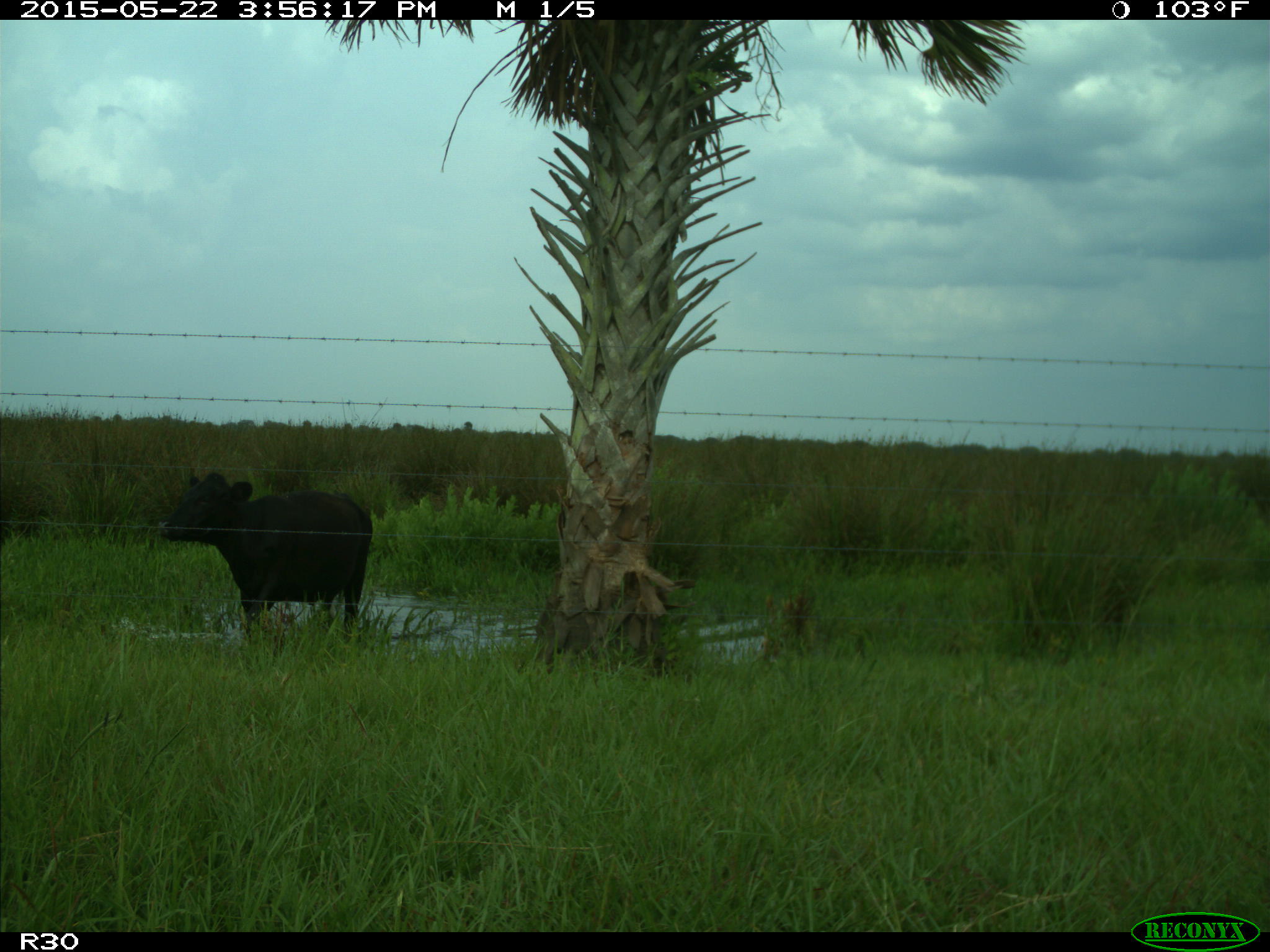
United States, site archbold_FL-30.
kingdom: Animalia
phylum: Chordata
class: Mammalia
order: Artiodactyla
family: Bovidae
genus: Bos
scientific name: Bos taurus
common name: domestic cow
Bos taurus (domestic cow).